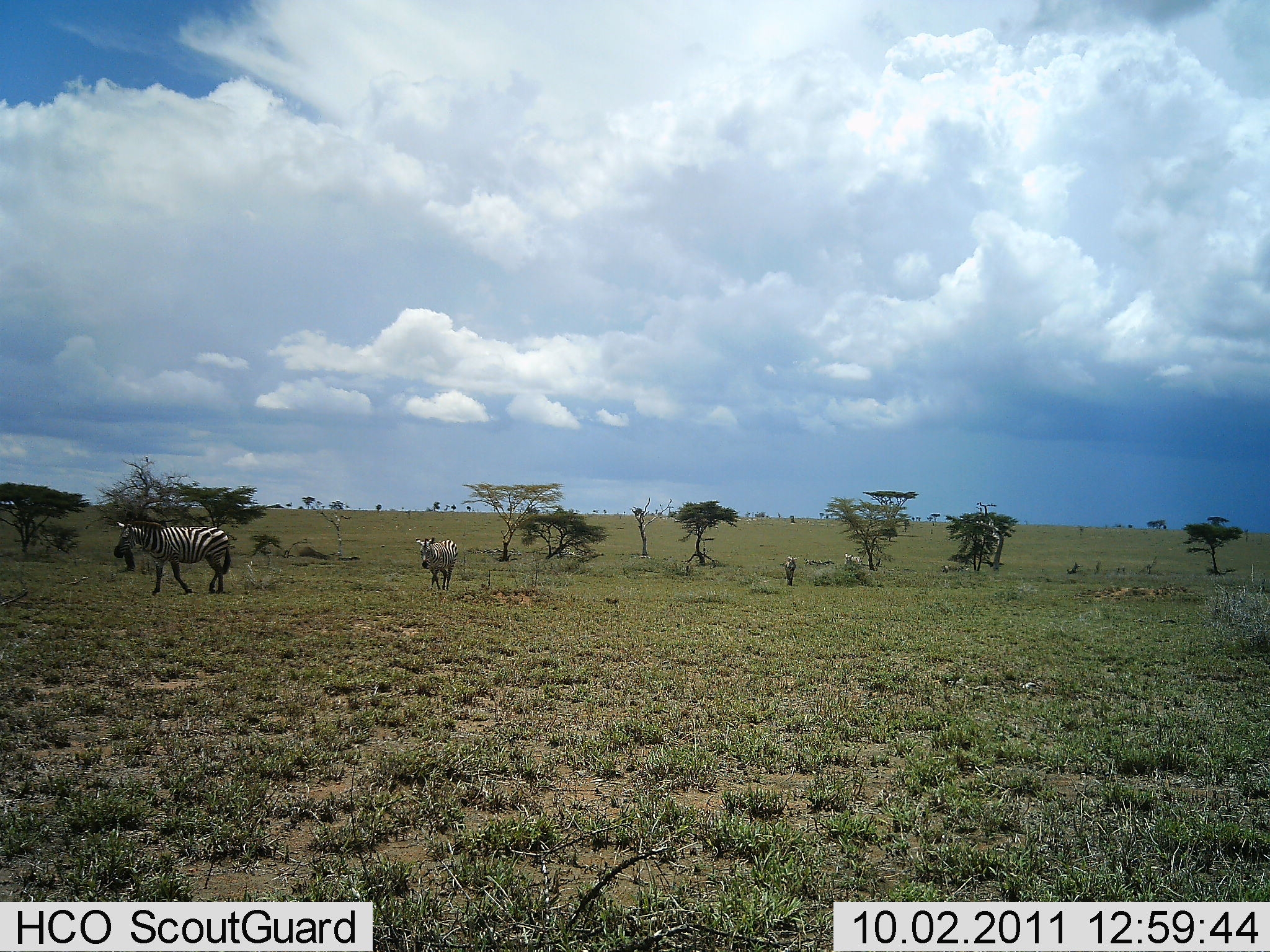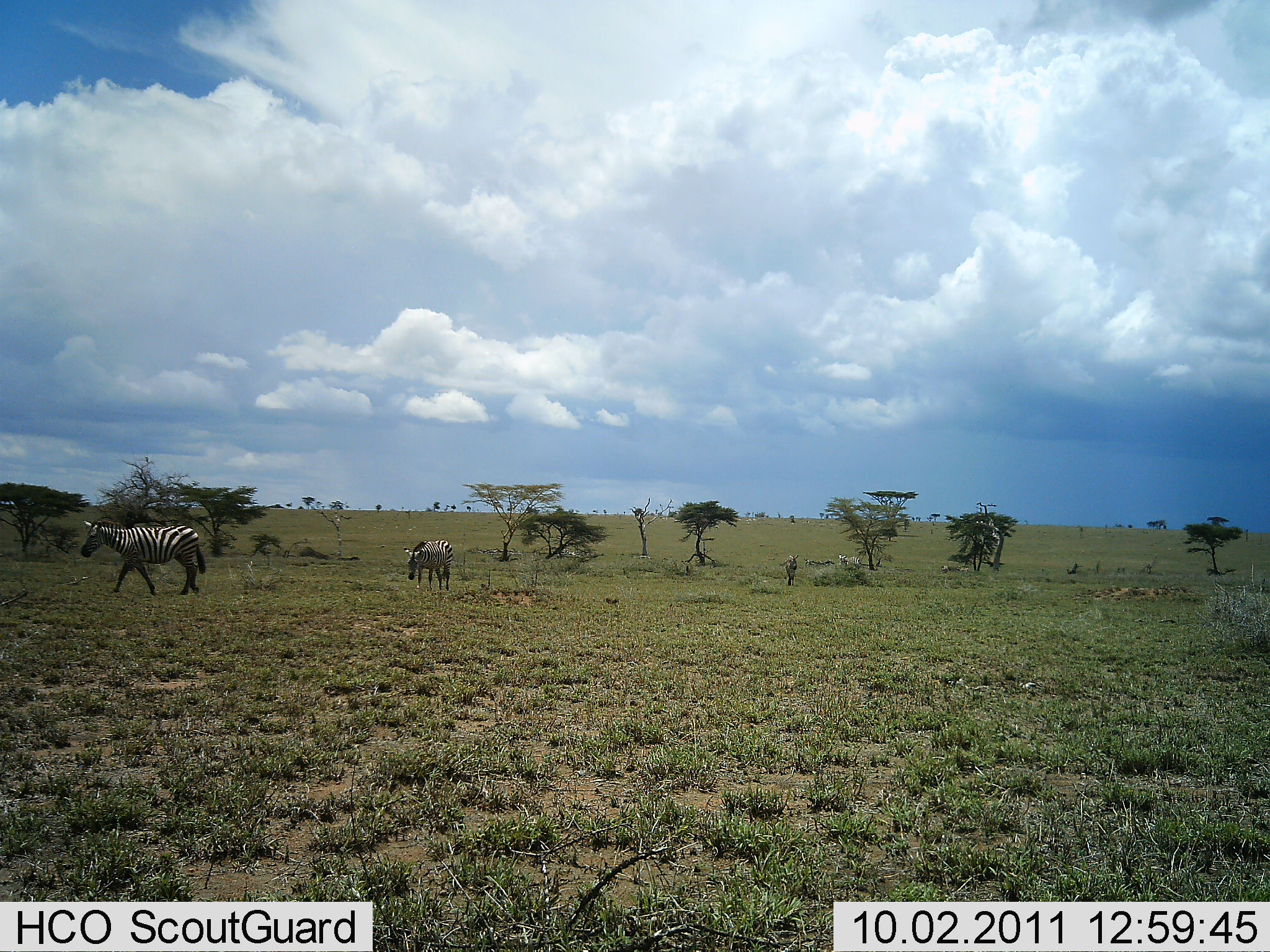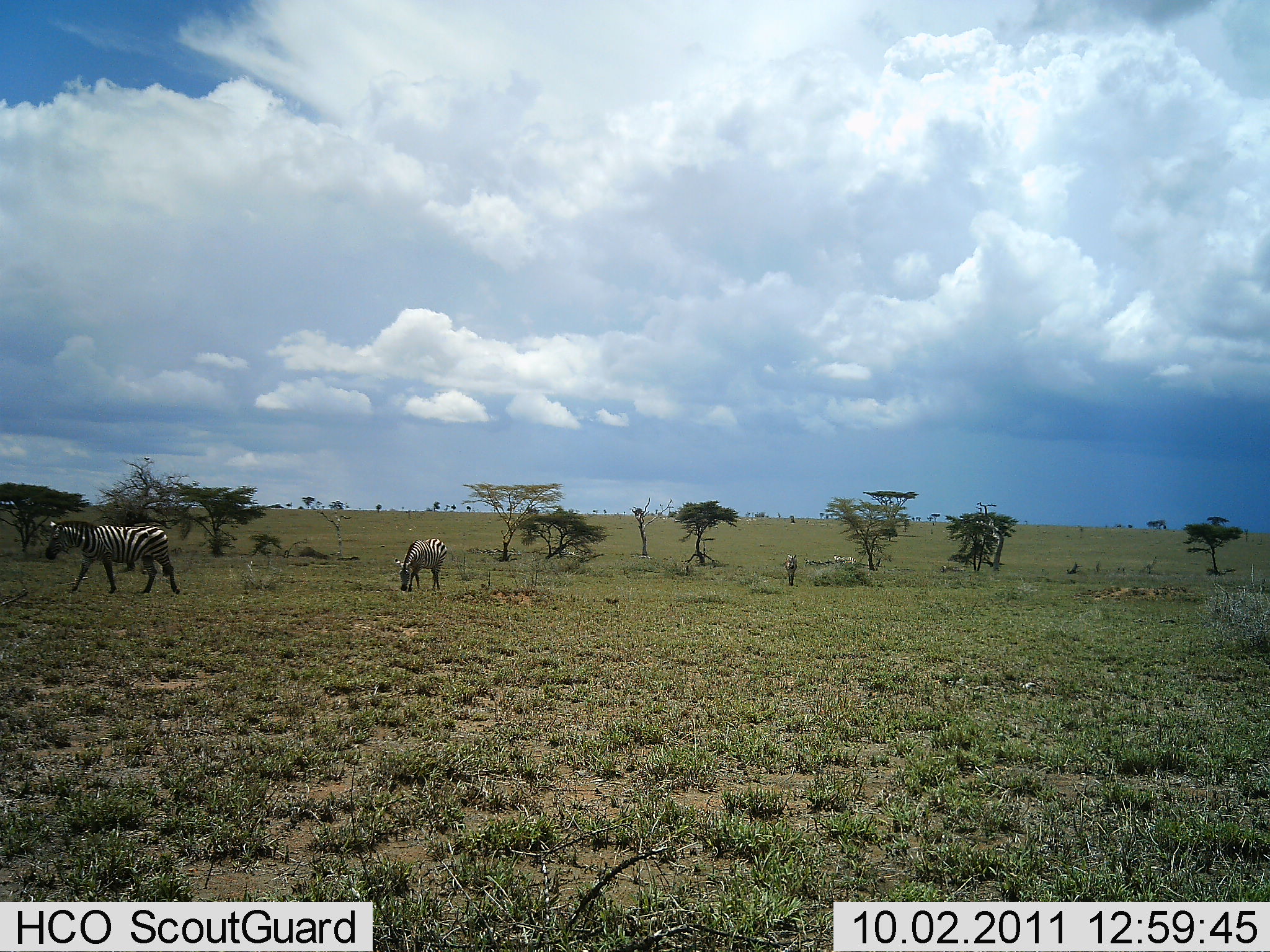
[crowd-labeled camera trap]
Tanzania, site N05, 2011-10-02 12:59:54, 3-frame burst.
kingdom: Animalia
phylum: Chordata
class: Mammalia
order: Perissodactyla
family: Equidae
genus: Equus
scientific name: Equus quagga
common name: plains zebra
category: zebra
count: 4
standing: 15%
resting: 0%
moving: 77%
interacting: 0%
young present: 0%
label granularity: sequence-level